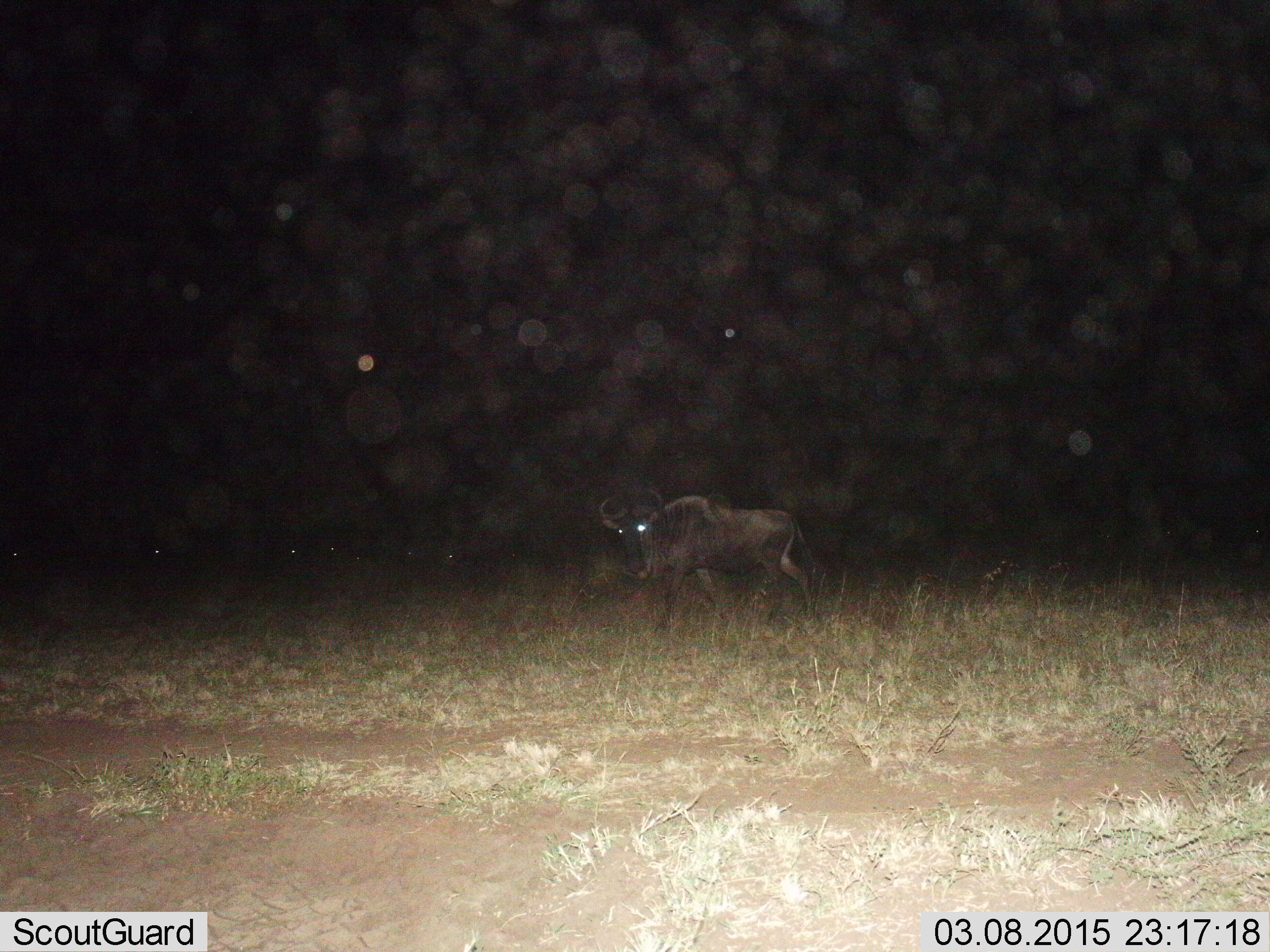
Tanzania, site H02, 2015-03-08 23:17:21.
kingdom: Animalia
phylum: Chordata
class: Mammalia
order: Artiodactyla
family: Bovidae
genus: Connochaetes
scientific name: Connochaetes taurinus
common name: blue wildebeest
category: wildebeest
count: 1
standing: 40%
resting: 0%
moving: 60%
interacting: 0%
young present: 0%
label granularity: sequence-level